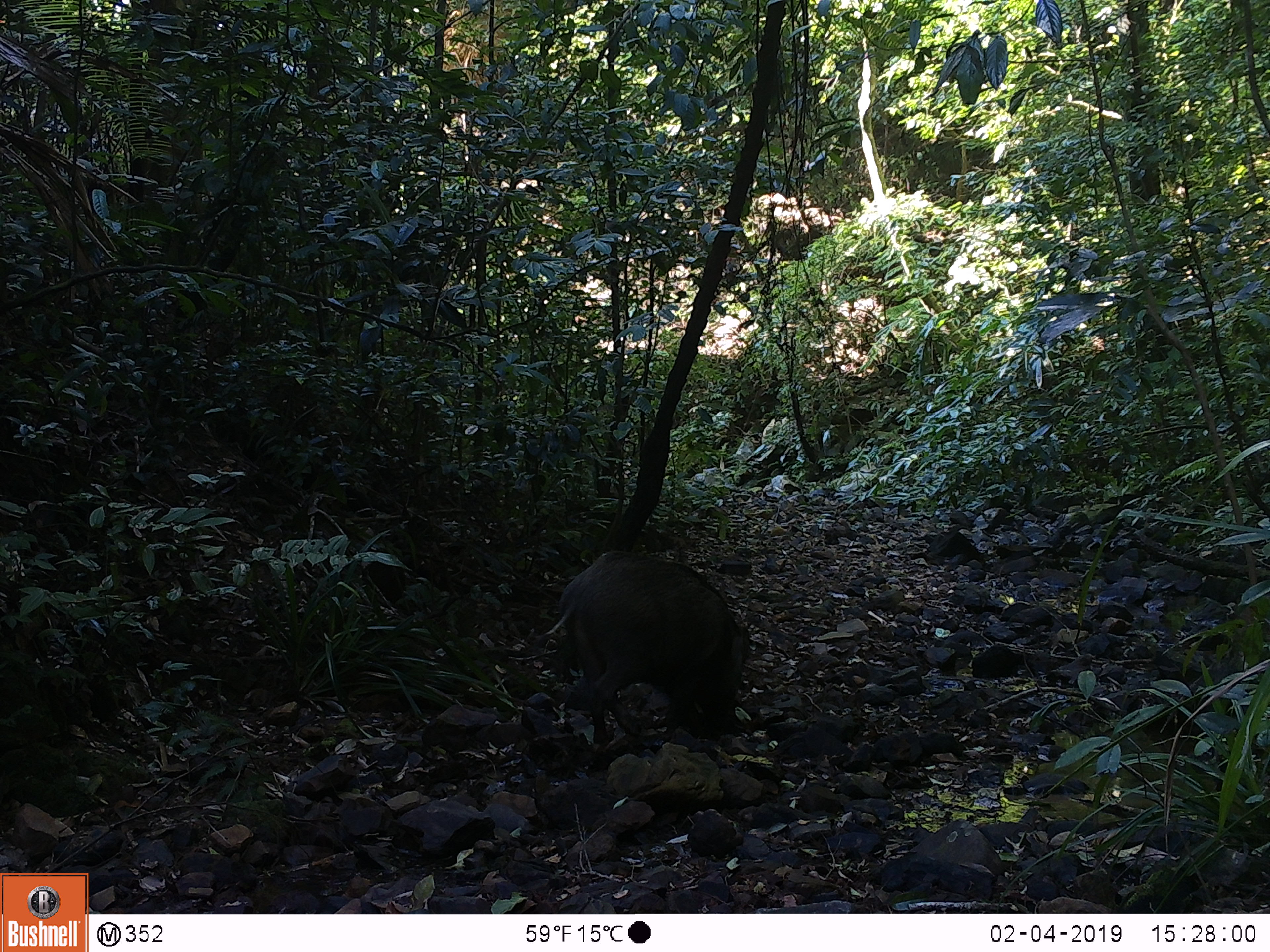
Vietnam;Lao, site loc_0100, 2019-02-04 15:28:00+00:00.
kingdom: Animalia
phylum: Chordata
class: Mammalia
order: Artiodactyla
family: Suidae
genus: Sus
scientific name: Sus scrofa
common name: eurasian wild pig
Eurasian wild pig (Sus scrofa). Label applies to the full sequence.